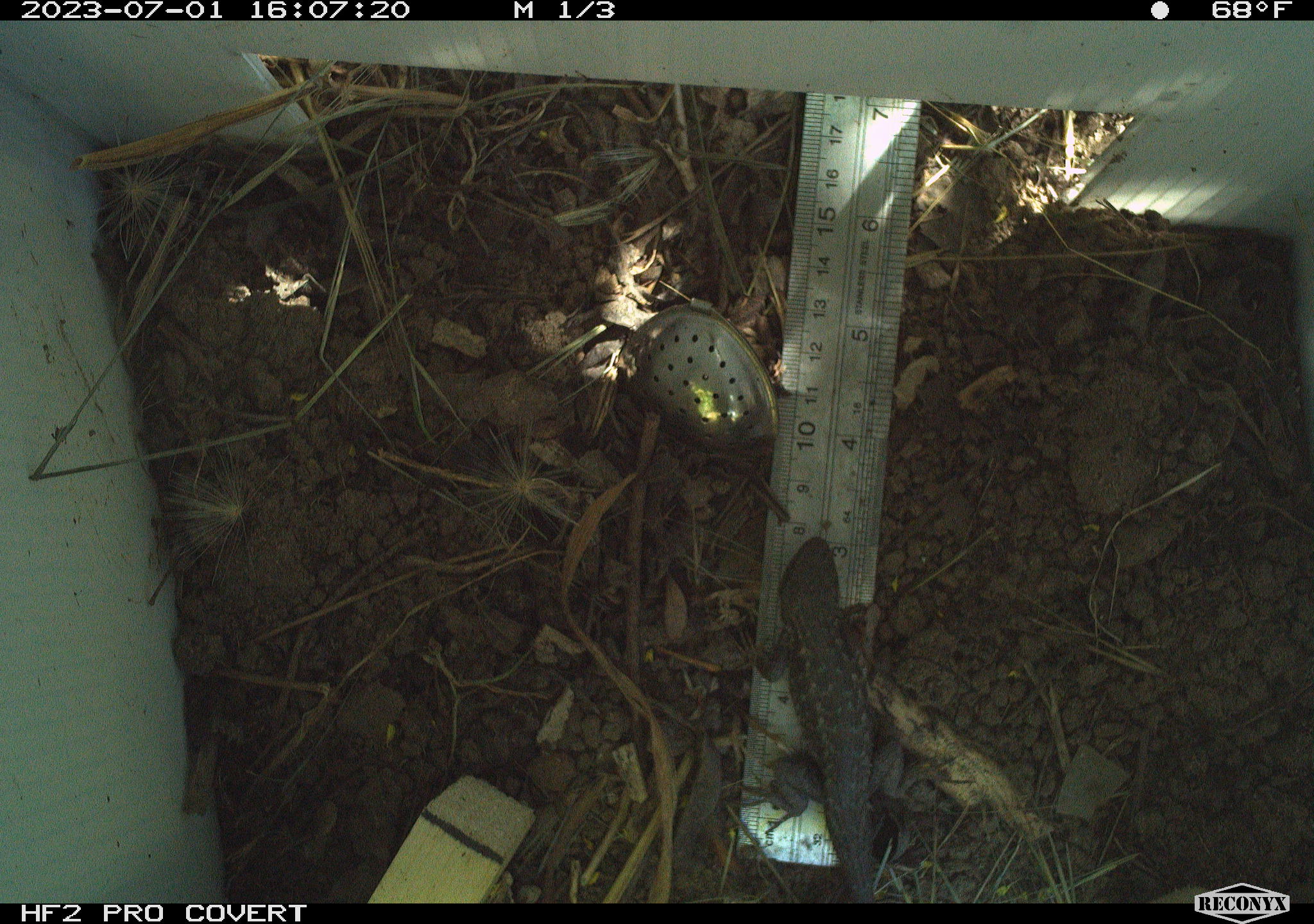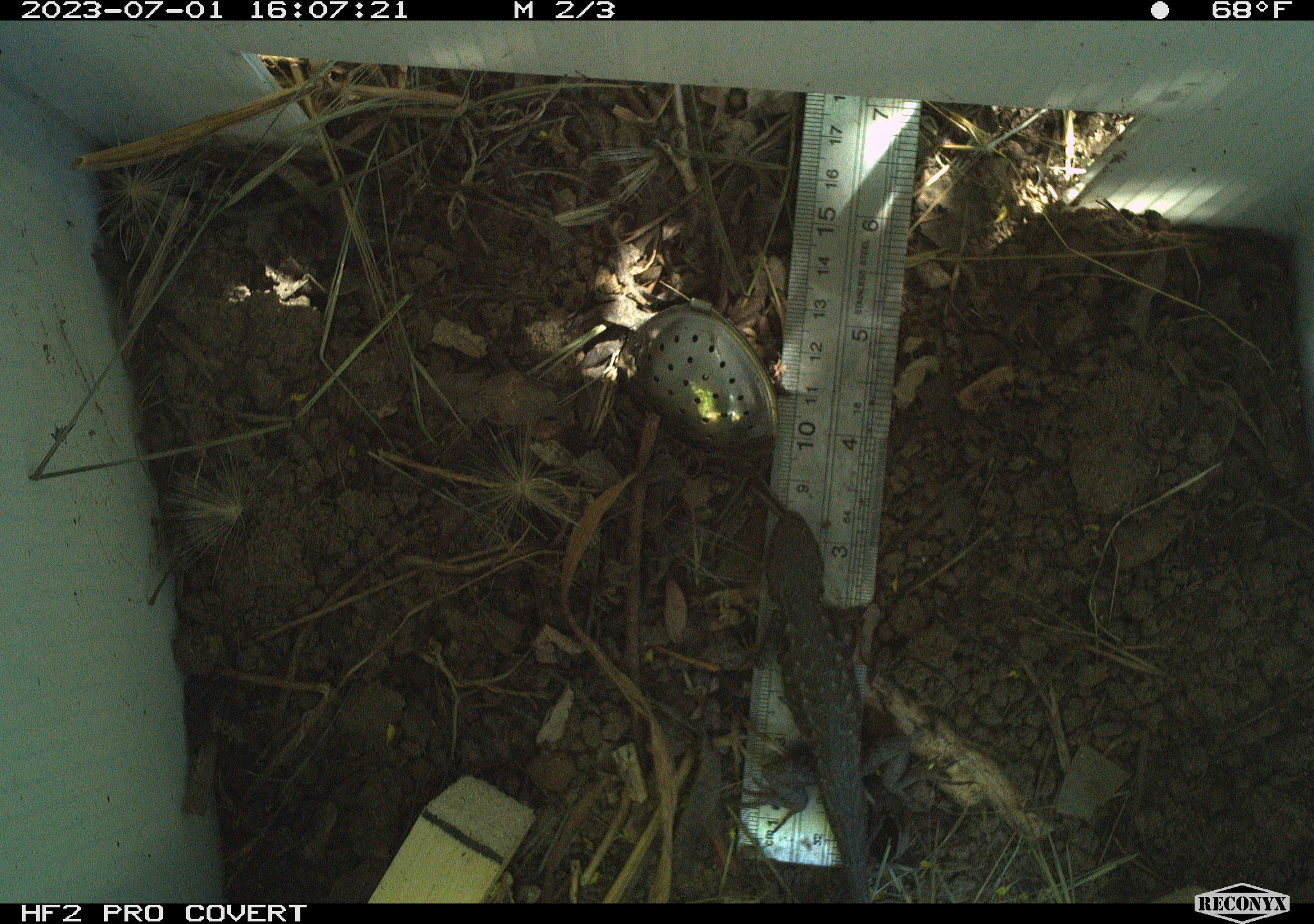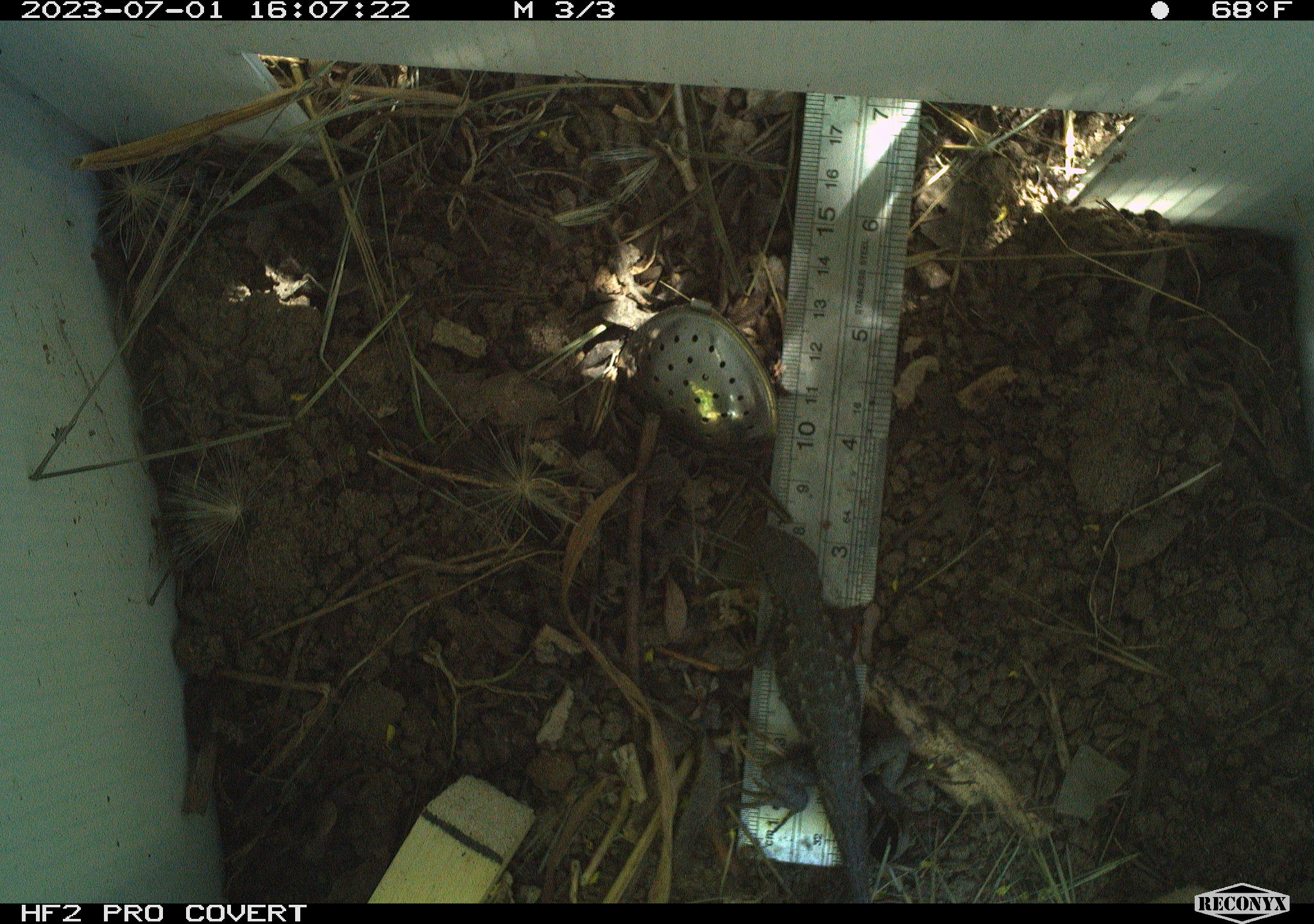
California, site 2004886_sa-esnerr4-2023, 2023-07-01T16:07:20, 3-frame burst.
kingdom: Animalia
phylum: Chordata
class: Reptilia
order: Squamata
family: Phrynosomatidae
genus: Sceloporus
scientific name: Sceloporus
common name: spiny lizards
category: sceloporus species